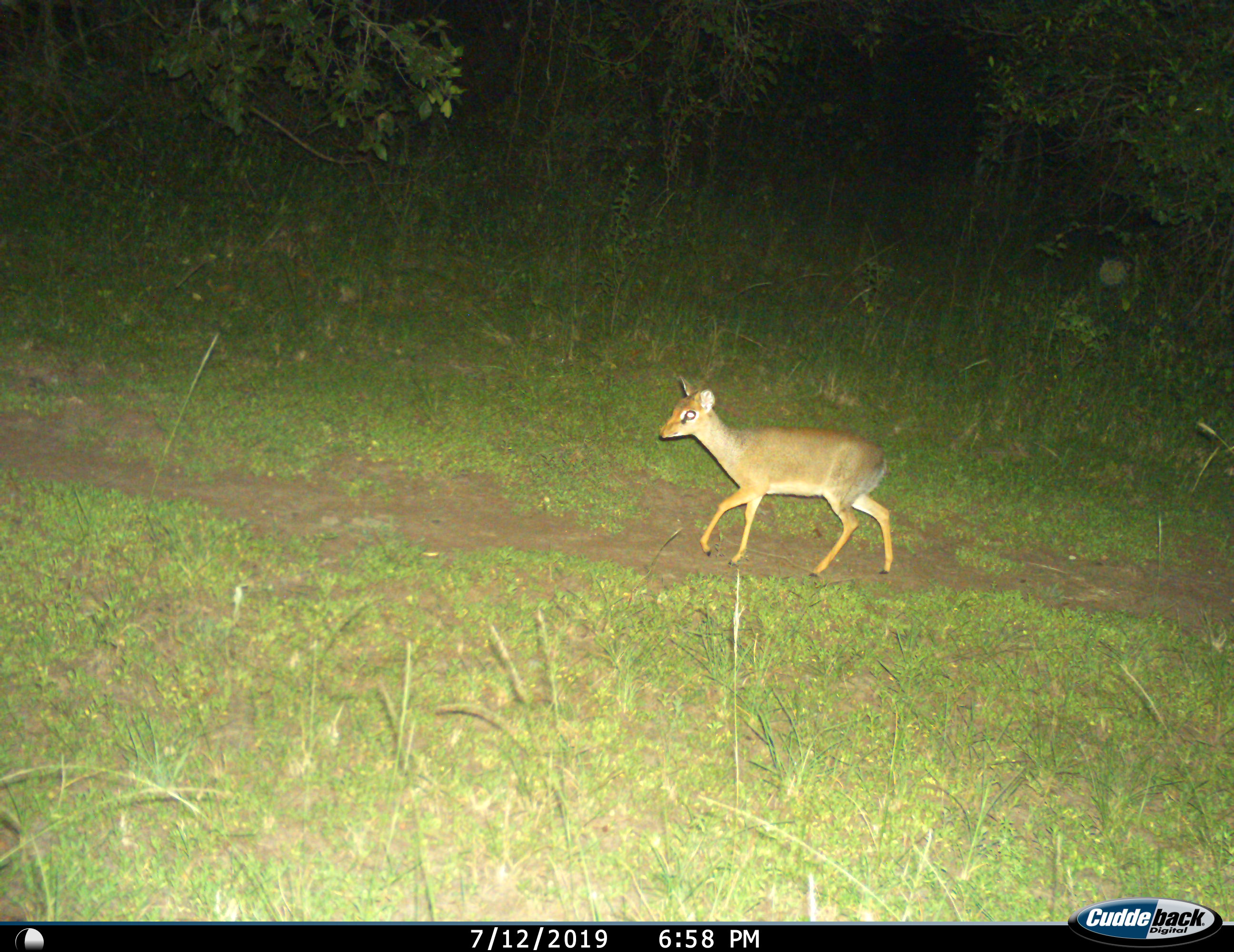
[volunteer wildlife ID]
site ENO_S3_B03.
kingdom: Animalia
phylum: Chordata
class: Mammalia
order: Artiodactyla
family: Bovidae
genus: Madoqua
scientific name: Madoqua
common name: dik-dik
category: dikdik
Dikdik (dik-dik) (Madoqua), count 1. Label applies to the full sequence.